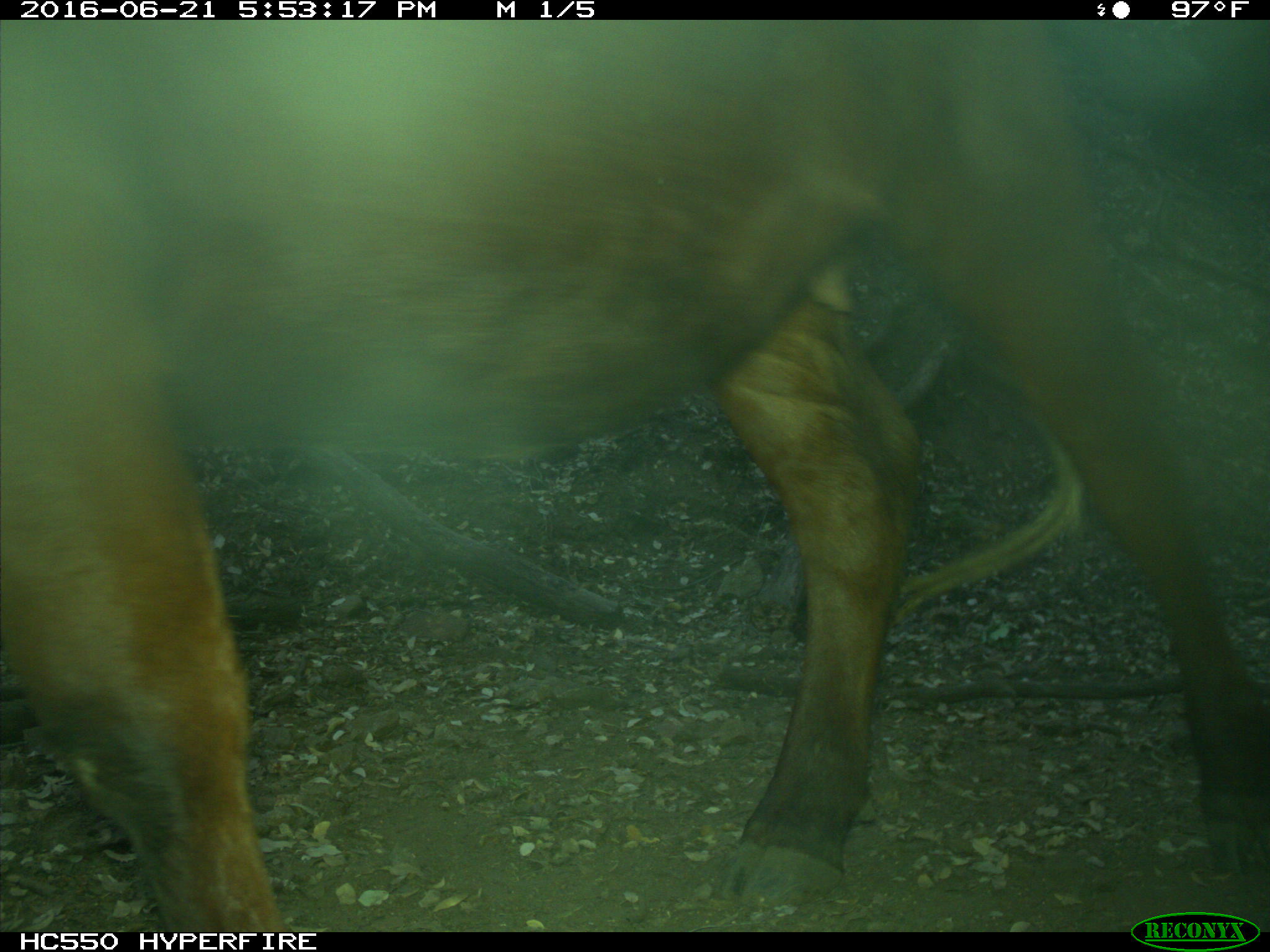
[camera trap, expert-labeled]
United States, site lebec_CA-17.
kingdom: Animalia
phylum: Chordata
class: Mammalia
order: Artiodactyla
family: Bovidae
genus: Bos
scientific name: Bos taurus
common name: domestic cow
Bos taurus (domestic cow).